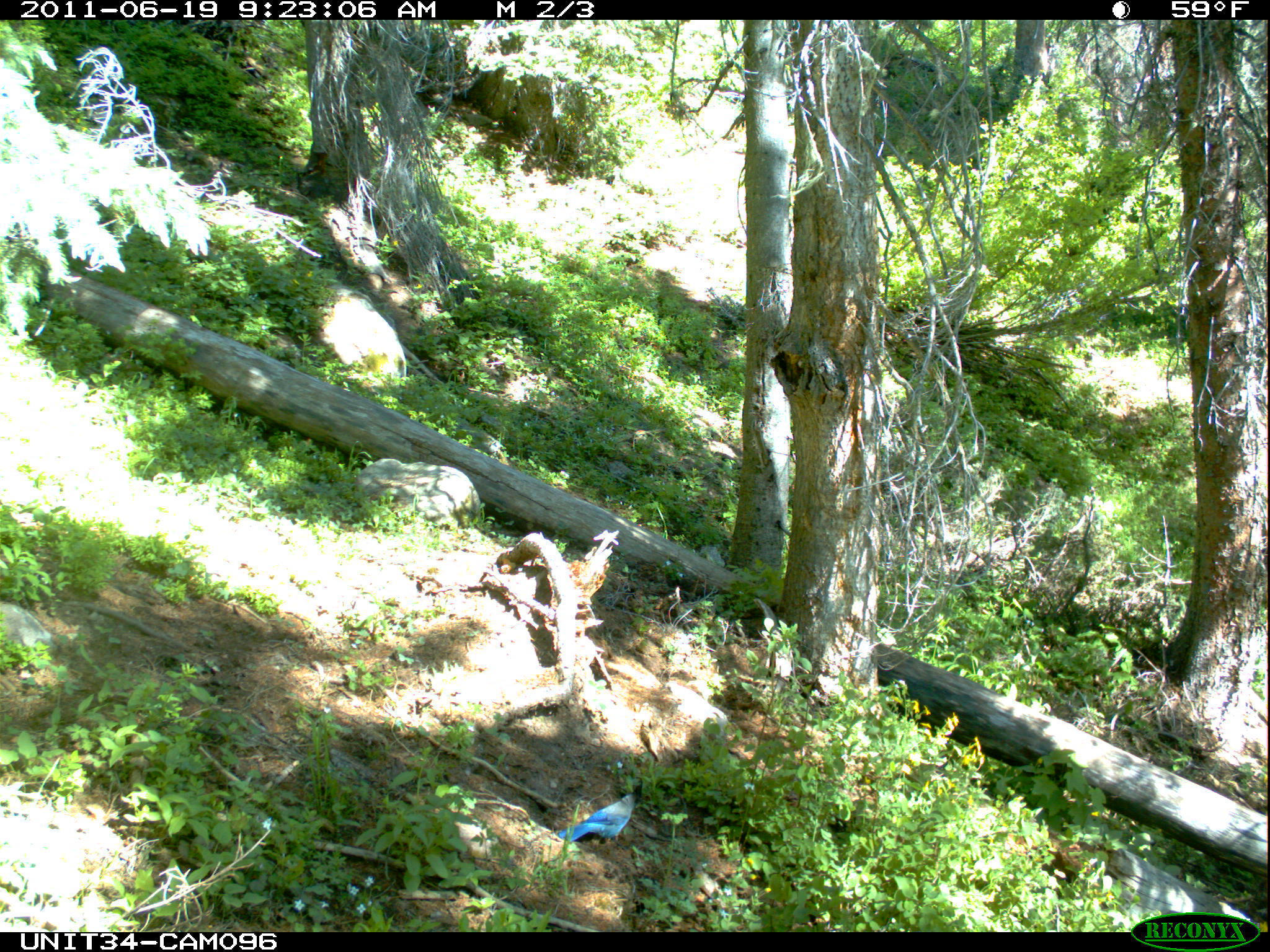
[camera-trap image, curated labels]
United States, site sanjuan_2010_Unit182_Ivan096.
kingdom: Animalia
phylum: Chordata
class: Aves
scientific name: Aves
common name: birds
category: unidentified bird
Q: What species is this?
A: Unidentified bird (birds) (Aves).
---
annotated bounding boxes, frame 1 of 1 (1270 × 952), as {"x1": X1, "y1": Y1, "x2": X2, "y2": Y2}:
animal: {"x1": 555, "y1": 783, "x2": 644, "y2": 843}